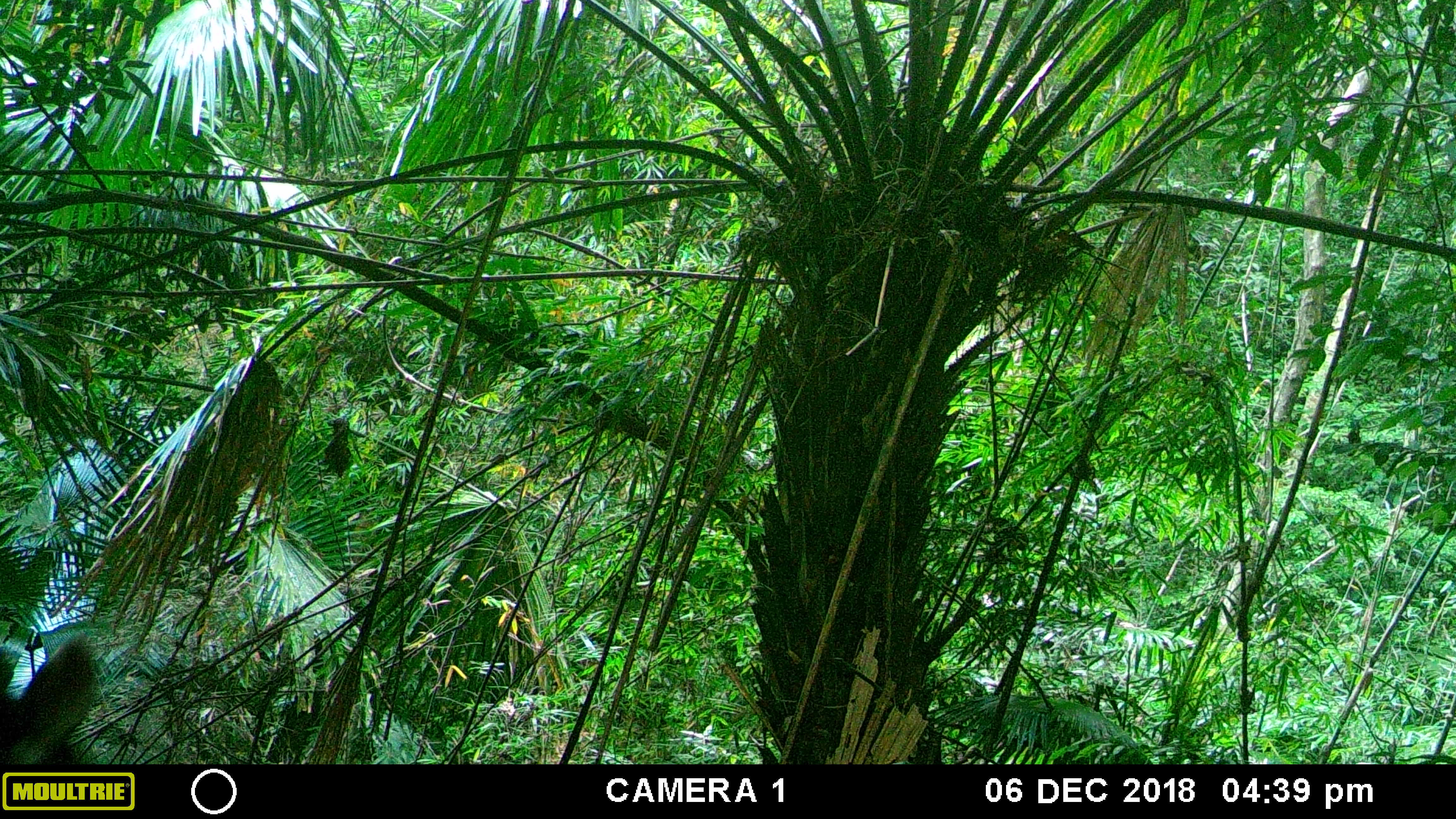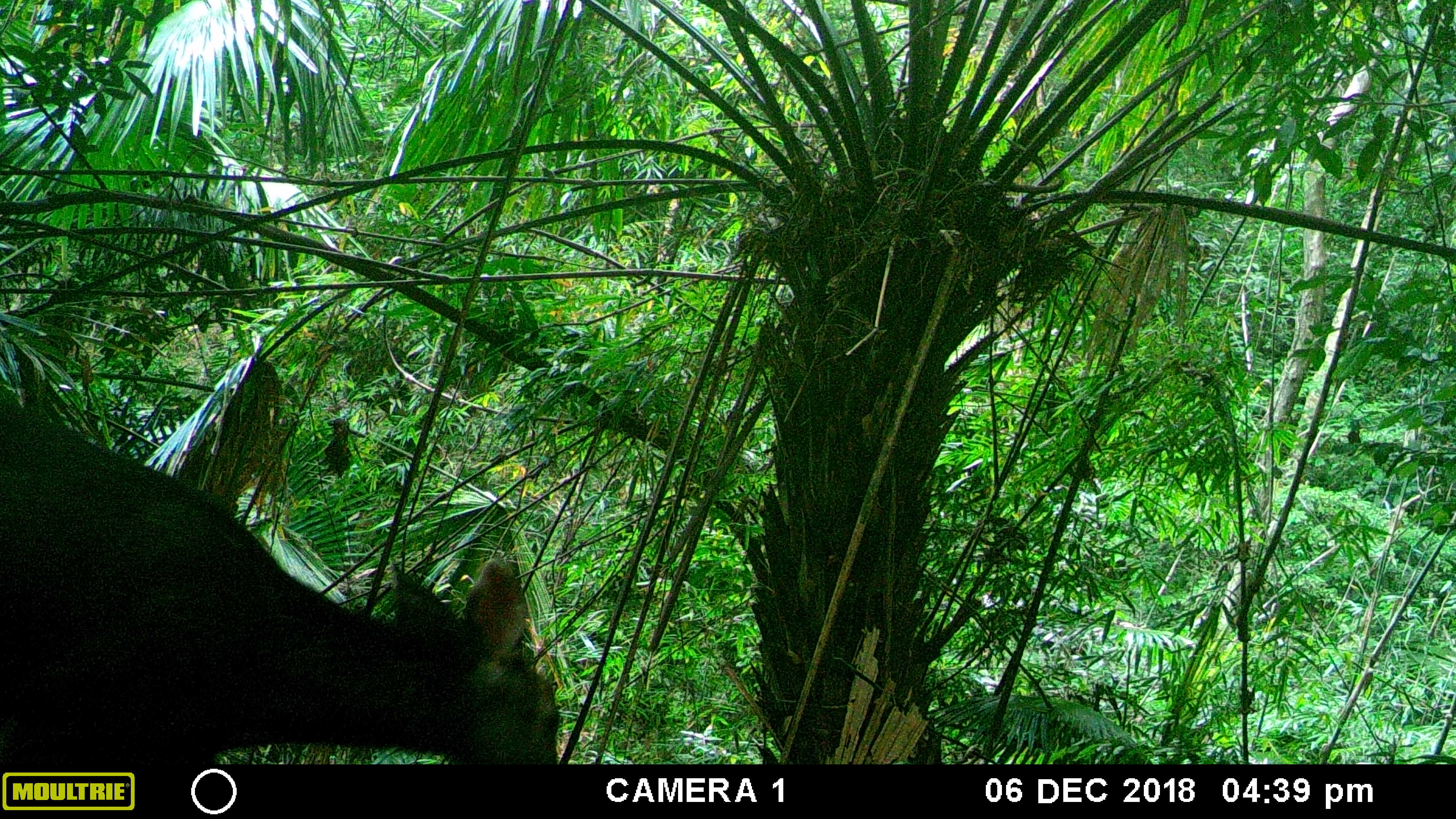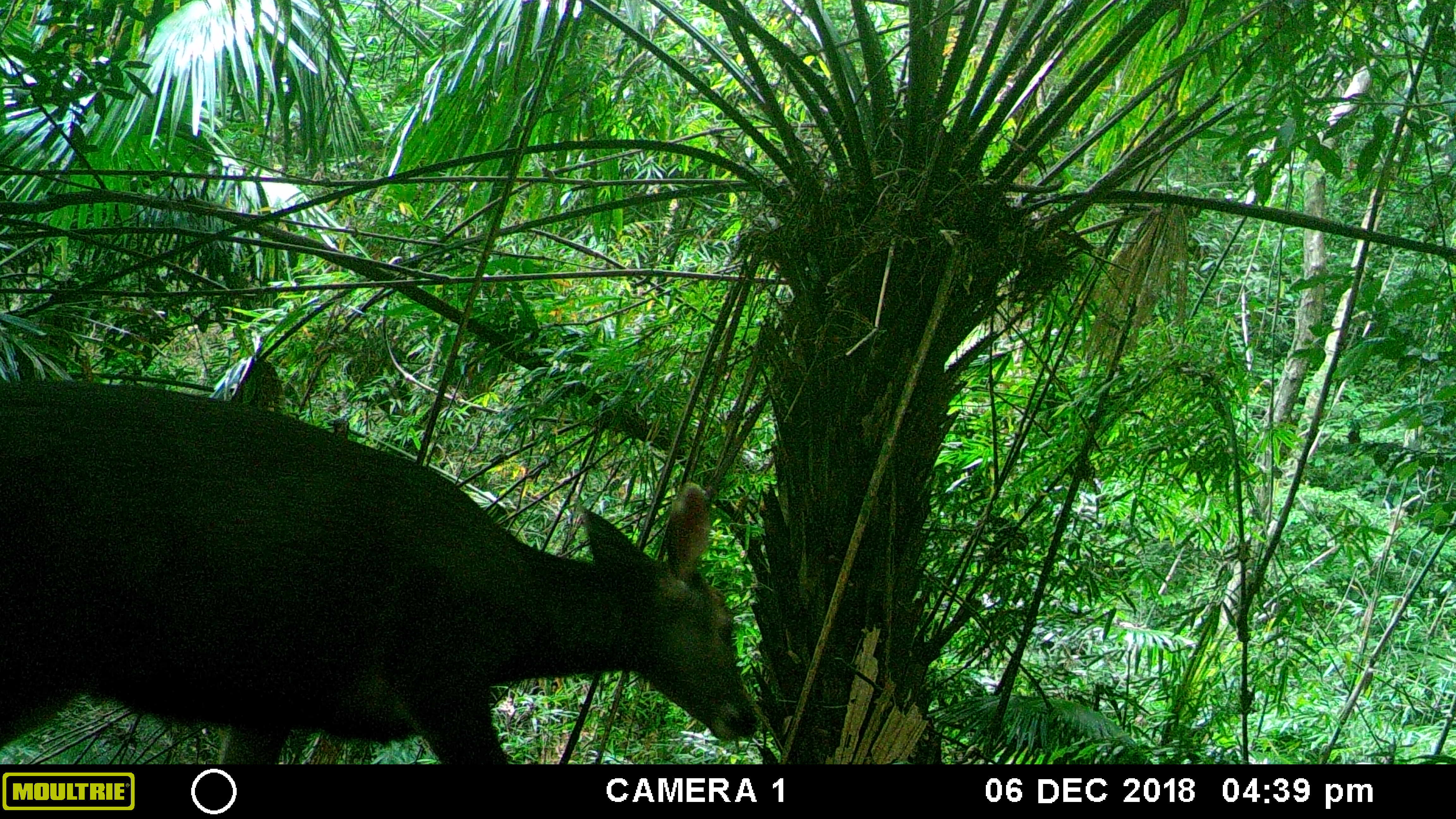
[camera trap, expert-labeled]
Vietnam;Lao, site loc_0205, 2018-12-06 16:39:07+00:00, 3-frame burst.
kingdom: Animalia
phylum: Chordata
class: Mammalia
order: Artiodactyla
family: Cervidae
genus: Rusa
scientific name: Rusa unicolor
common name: sambar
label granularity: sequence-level